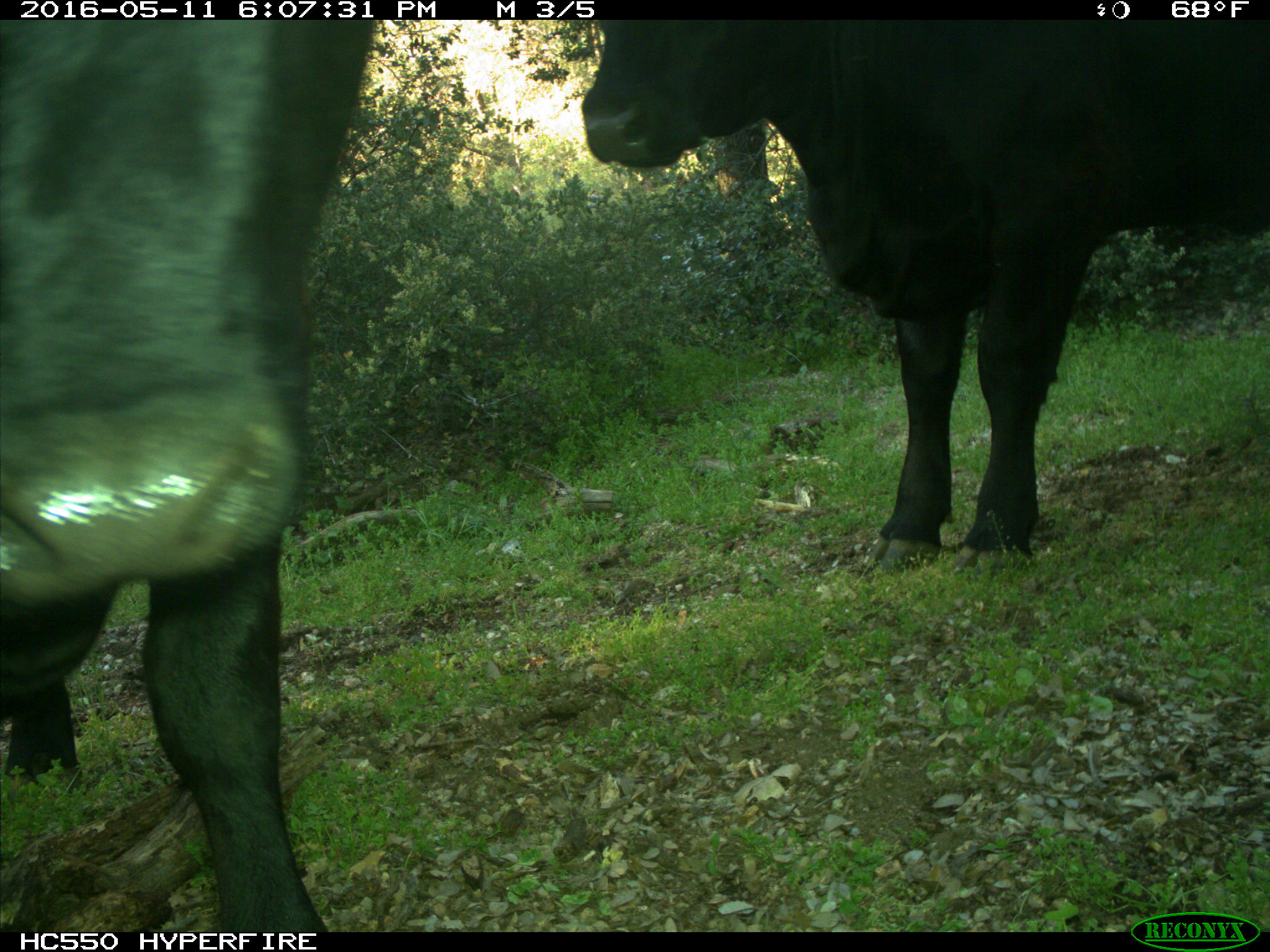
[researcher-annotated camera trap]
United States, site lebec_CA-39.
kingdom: Animalia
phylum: Chordata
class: Mammalia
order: Artiodactyla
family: Bovidae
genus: Bos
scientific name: Bos taurus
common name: domestic cow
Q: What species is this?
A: Bos taurus (domestic cow).